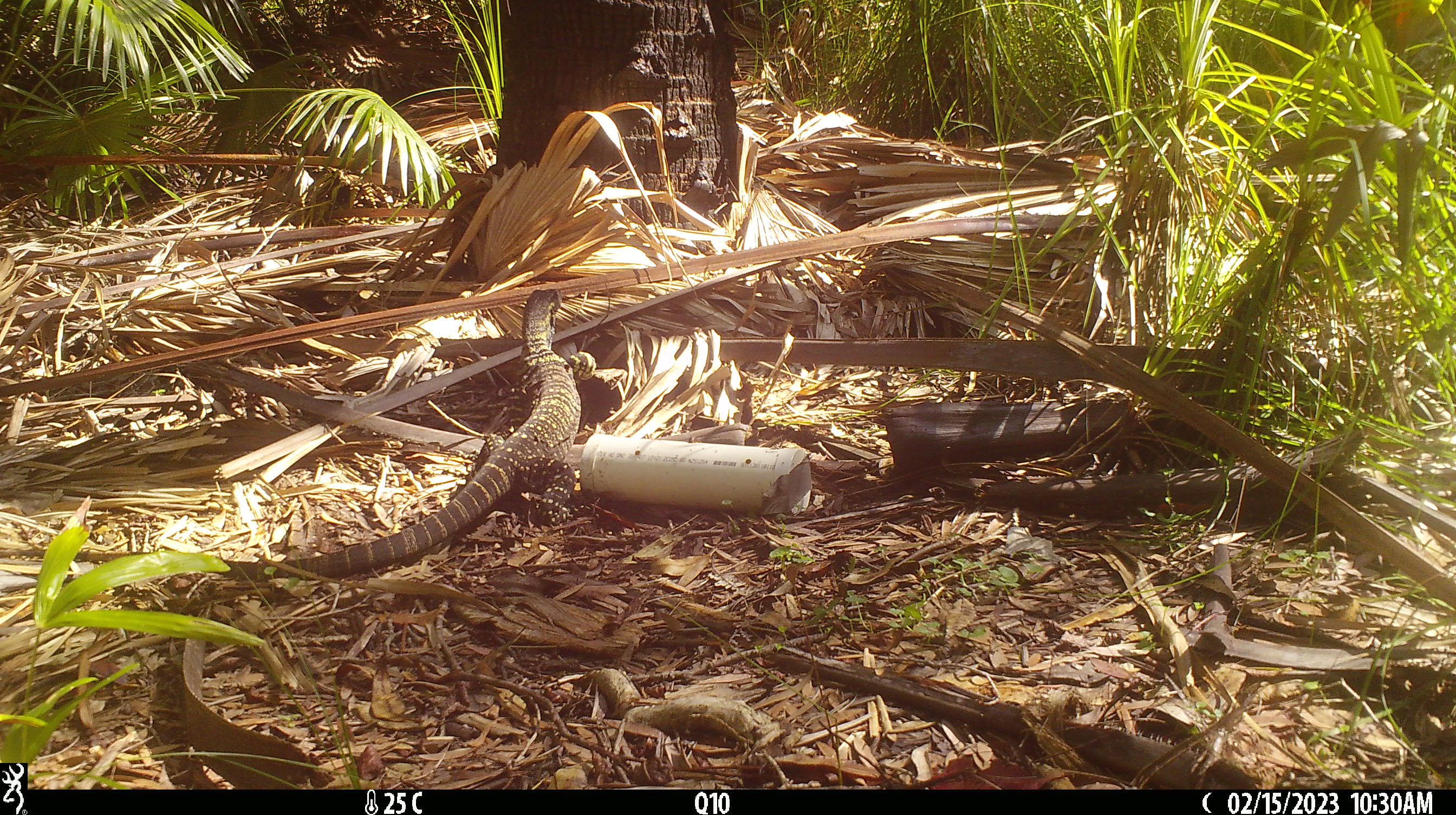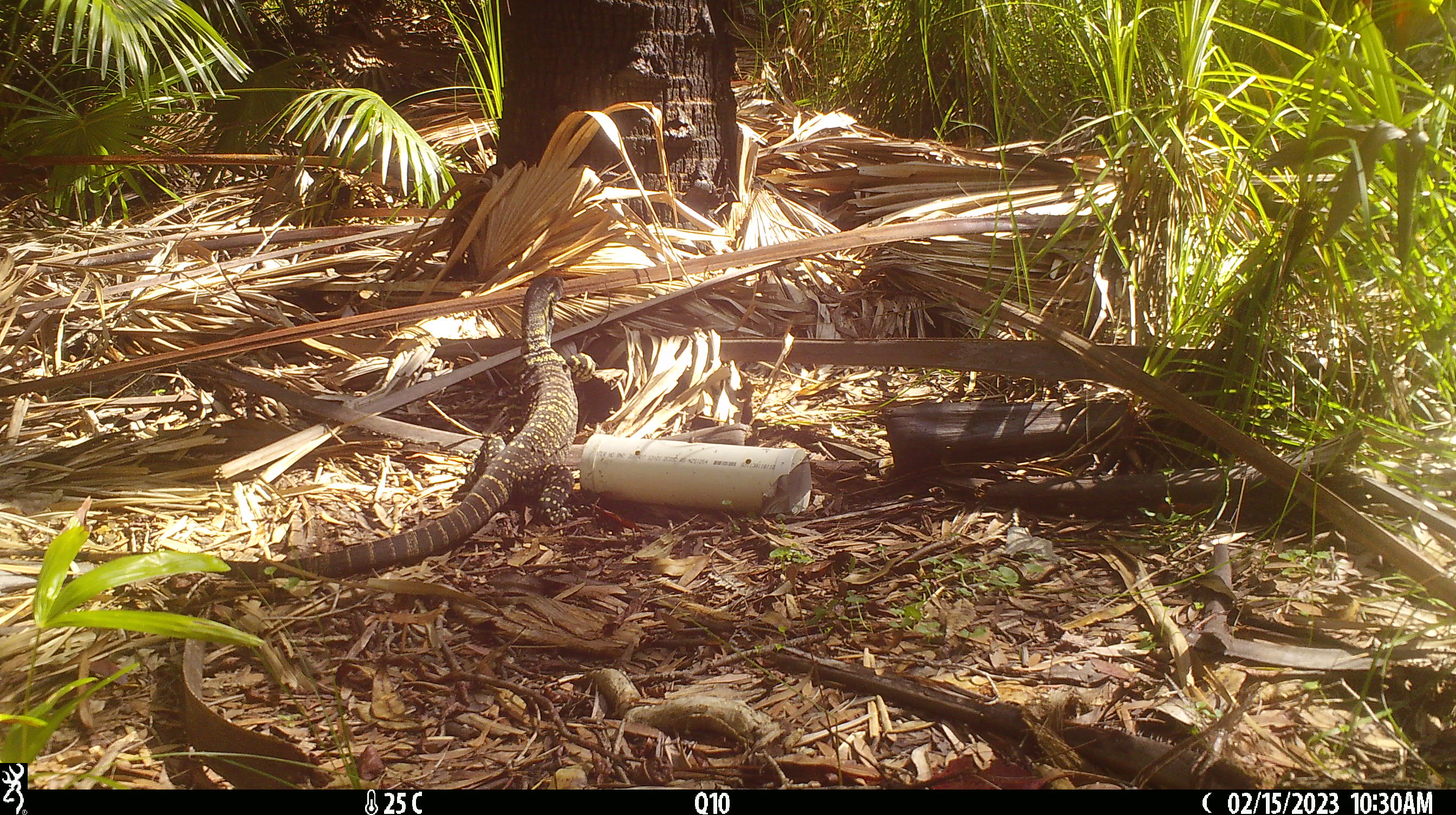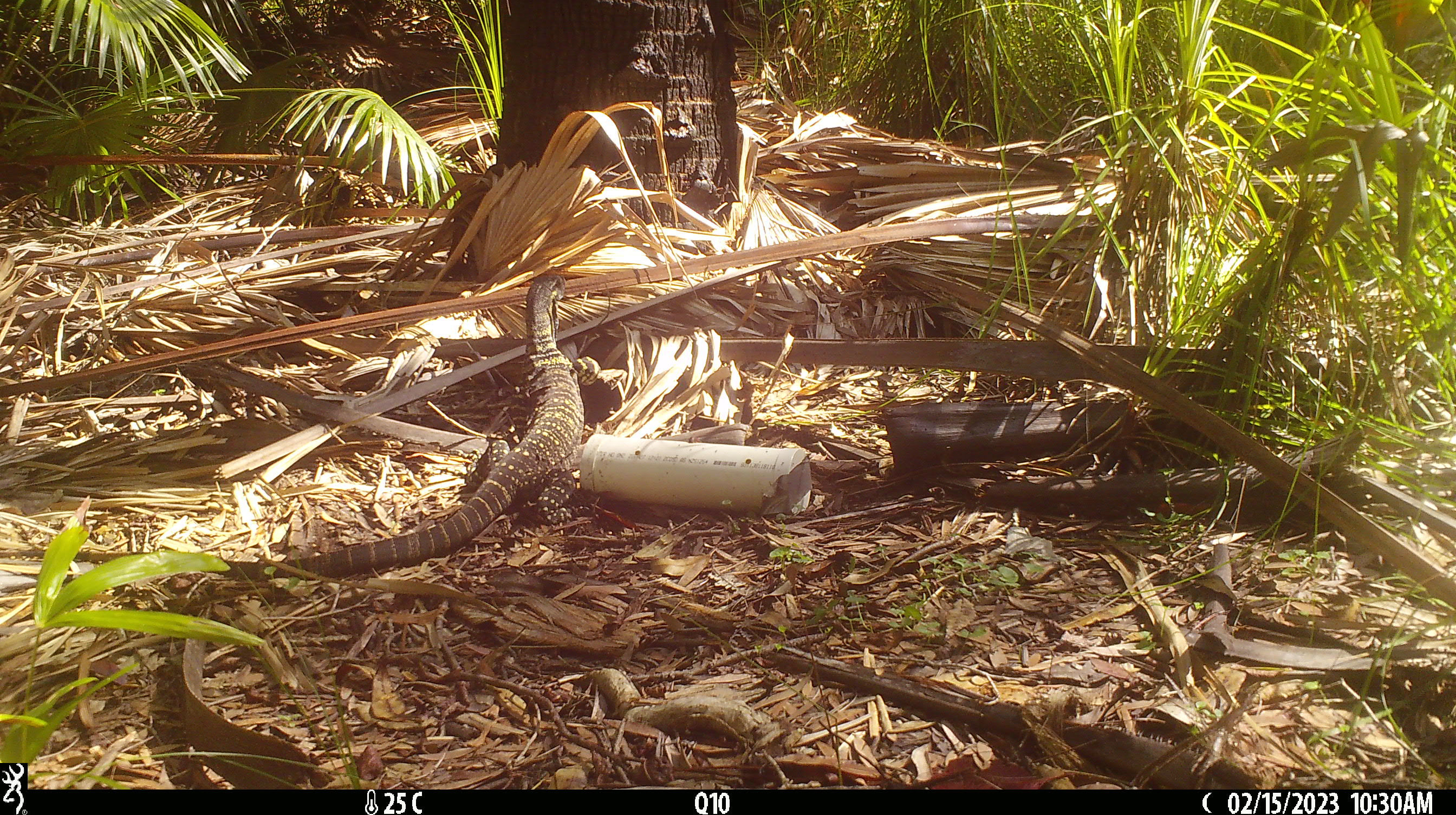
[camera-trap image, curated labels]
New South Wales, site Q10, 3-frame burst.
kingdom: Animalia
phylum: Chordata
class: Reptilia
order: Squamata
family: Varanidae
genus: Varanus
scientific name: Varanus varius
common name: lace monitor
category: goanna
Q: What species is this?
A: Goanna (lace monitor) (Varanus varius).